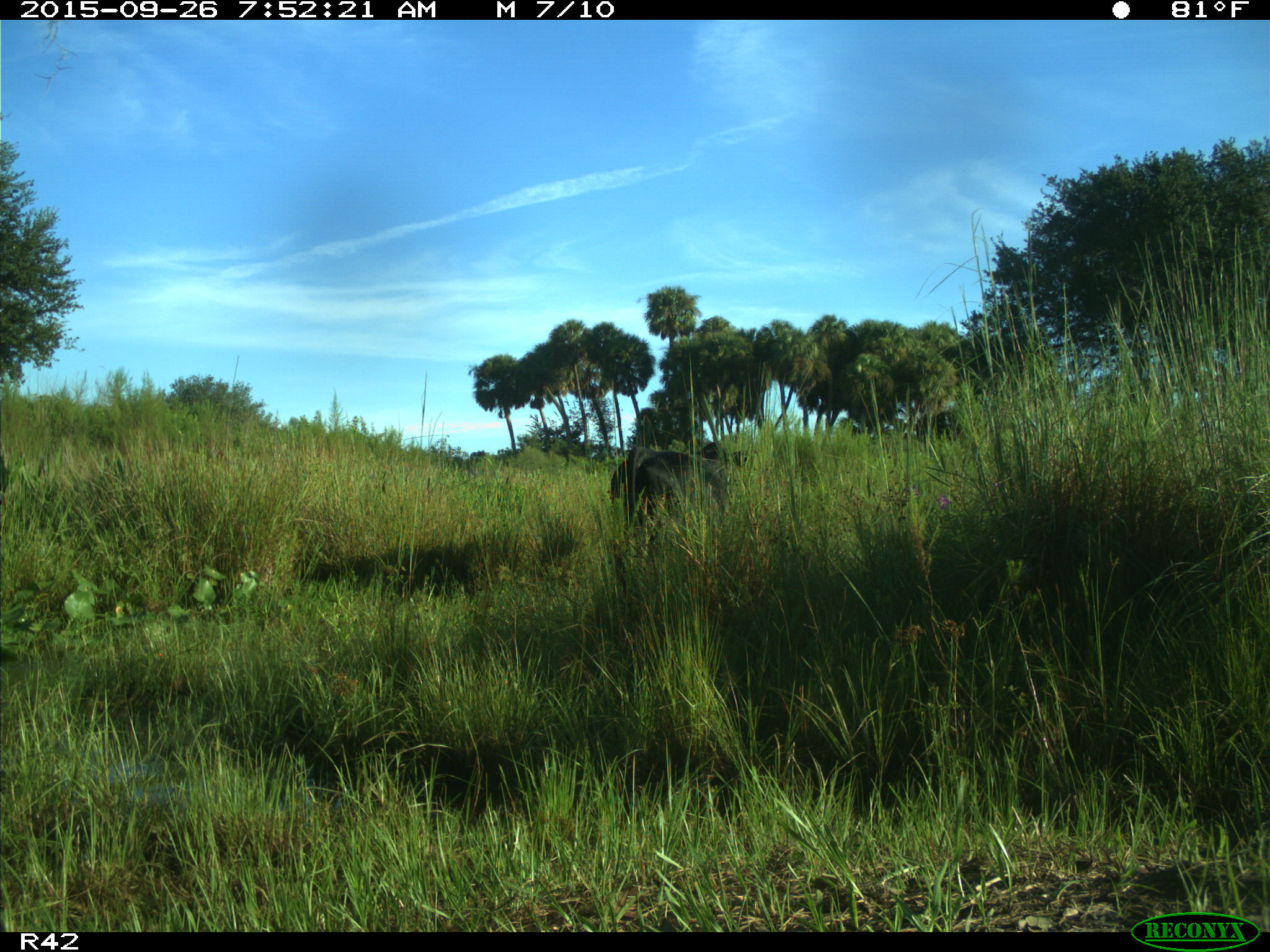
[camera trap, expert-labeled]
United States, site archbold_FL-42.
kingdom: Animalia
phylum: Chordata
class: Mammalia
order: Artiodactyla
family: Bovidae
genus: Bos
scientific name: Bos taurus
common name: domestic cow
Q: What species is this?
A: Bos taurus (domestic cow).